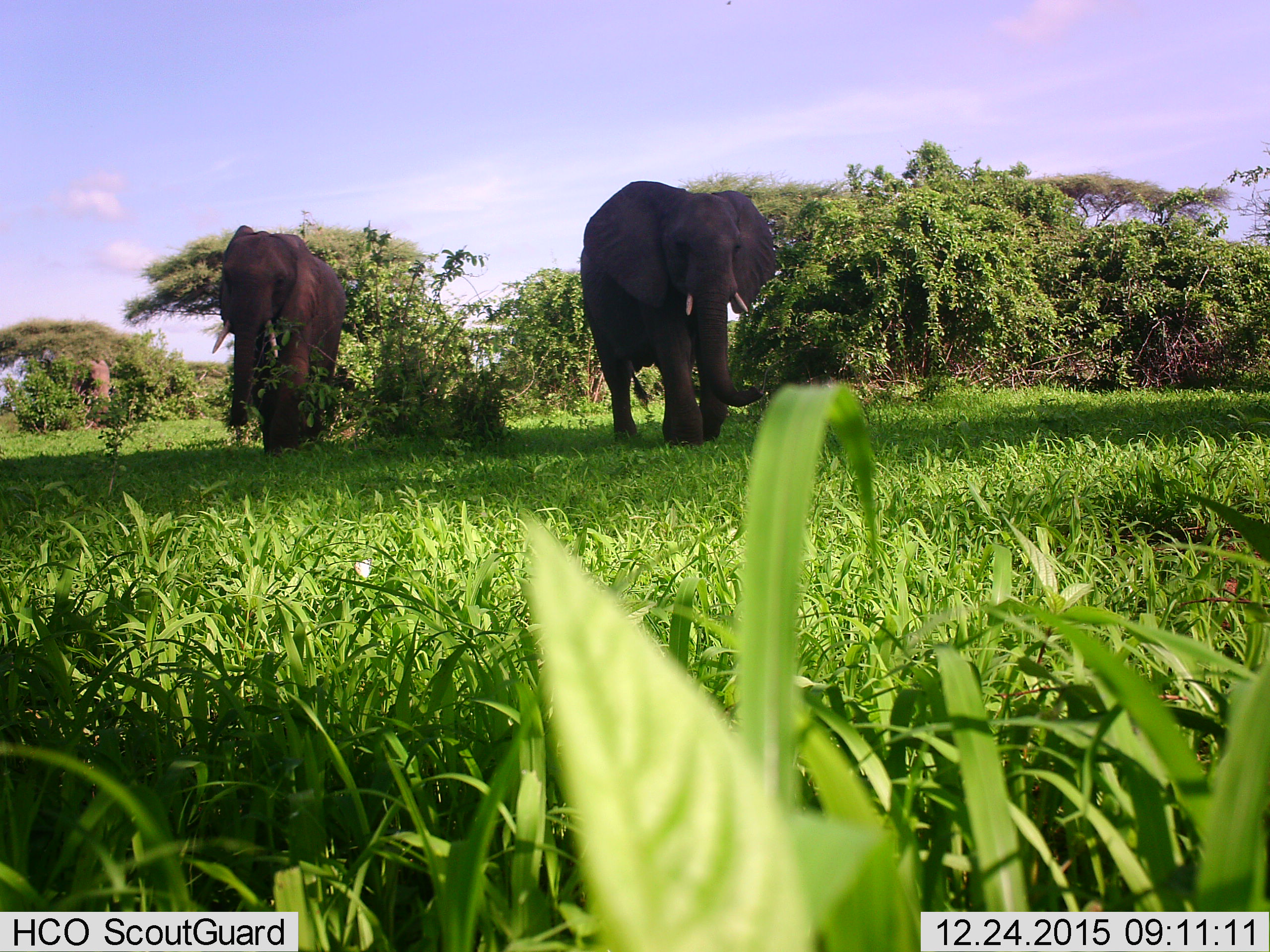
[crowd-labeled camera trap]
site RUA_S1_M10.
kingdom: Animalia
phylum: Chordata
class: Mammalia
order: Proboscidea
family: Elephantidae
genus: Loxodonta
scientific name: Loxodonta africana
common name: african bush elephant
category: elephant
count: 3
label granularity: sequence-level